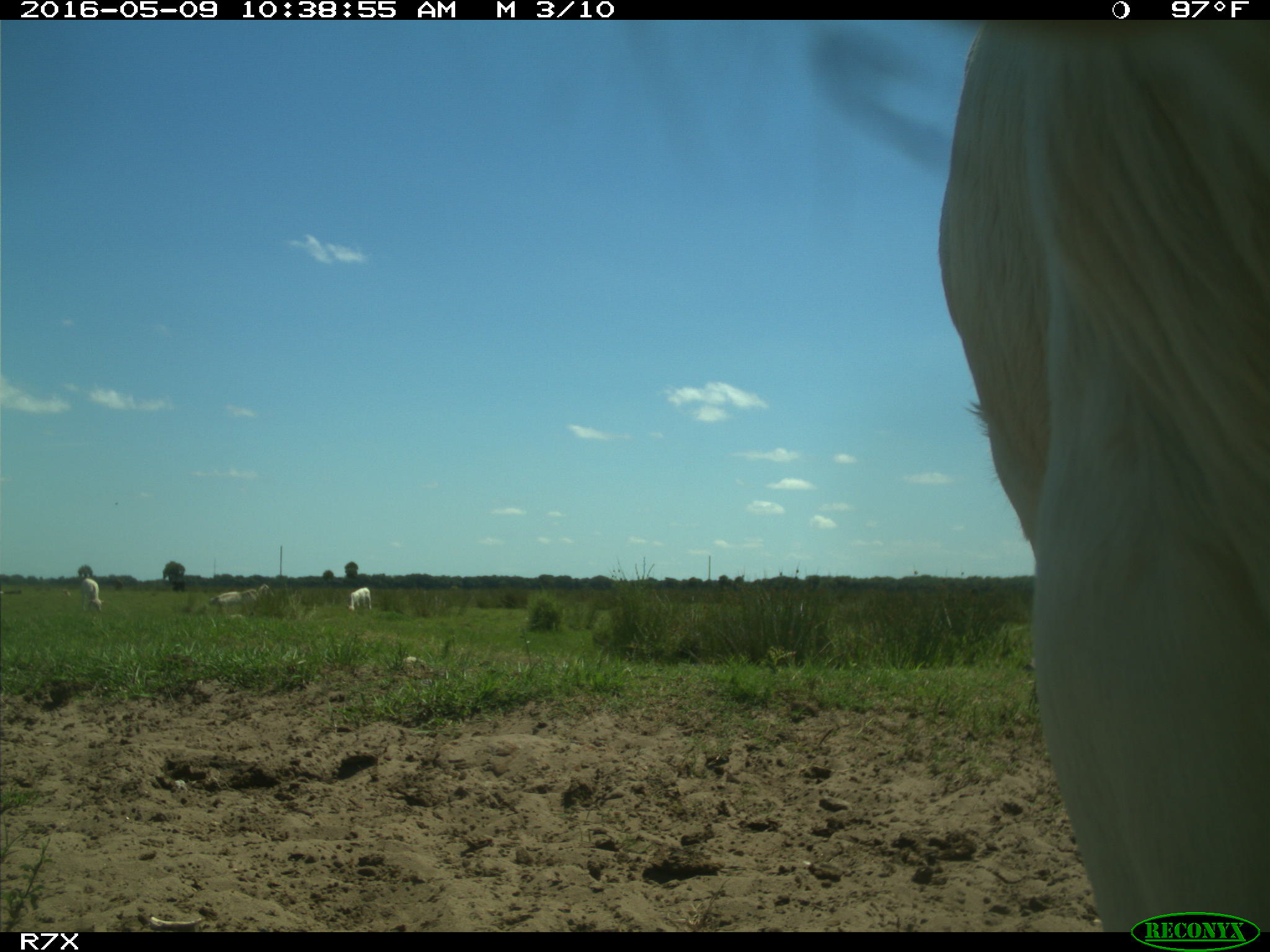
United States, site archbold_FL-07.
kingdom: Animalia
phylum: Chordata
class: Mammalia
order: Artiodactyla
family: Bovidae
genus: Bos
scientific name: Bos taurus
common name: domestic cow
Bos taurus (domestic cow).